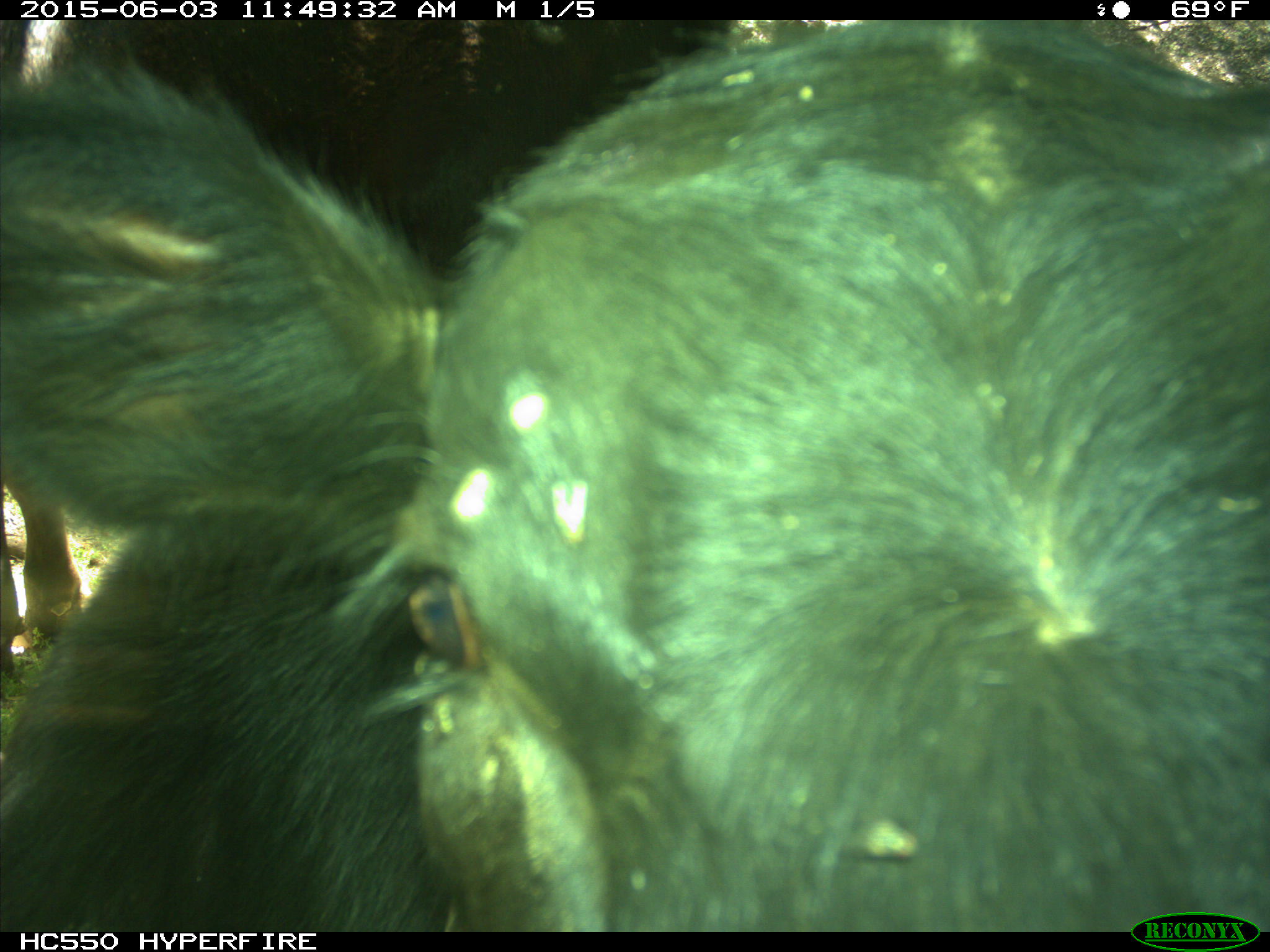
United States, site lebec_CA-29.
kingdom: Animalia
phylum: Chordata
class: Mammalia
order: Artiodactyla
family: Bovidae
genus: Bos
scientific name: Bos taurus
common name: domestic cow